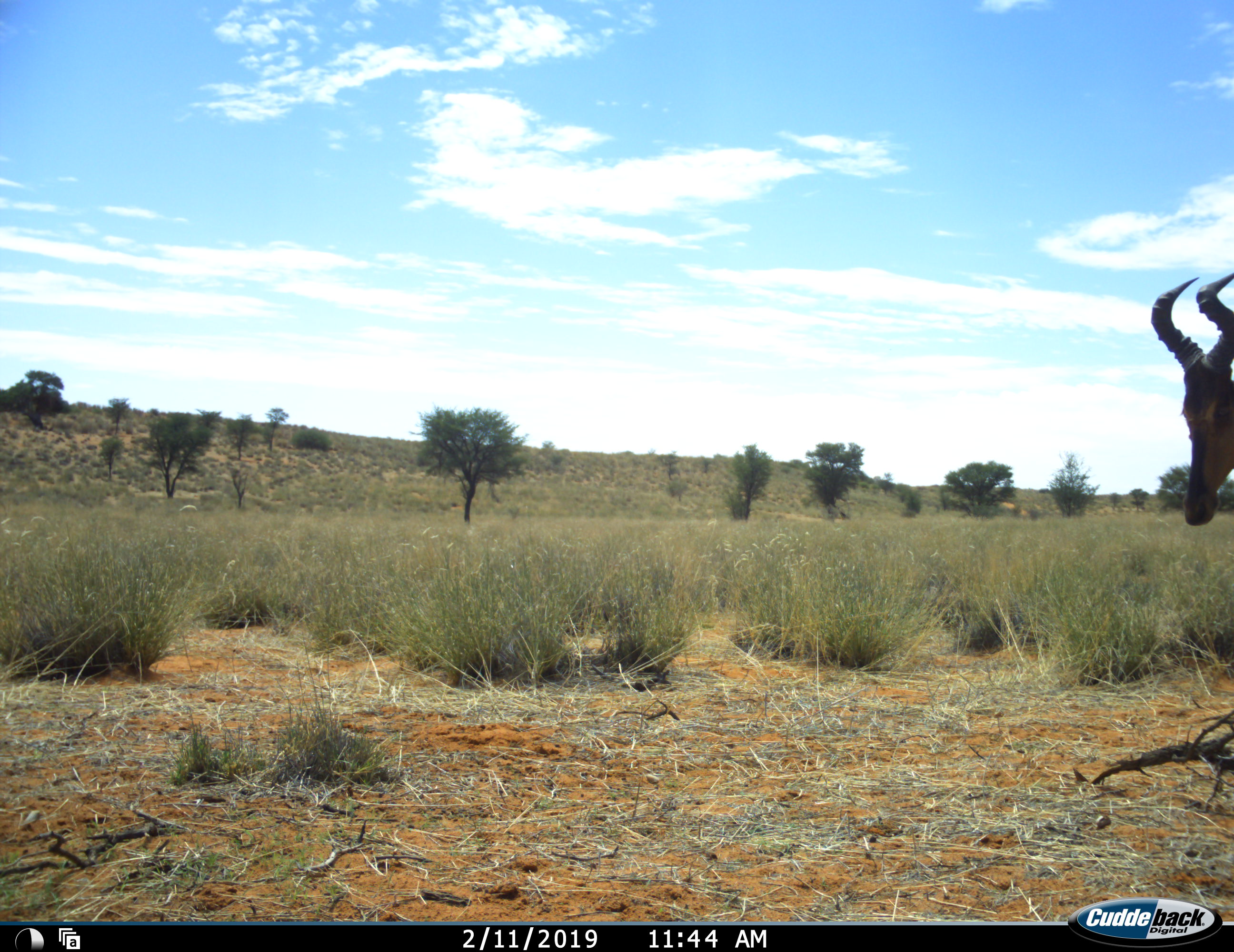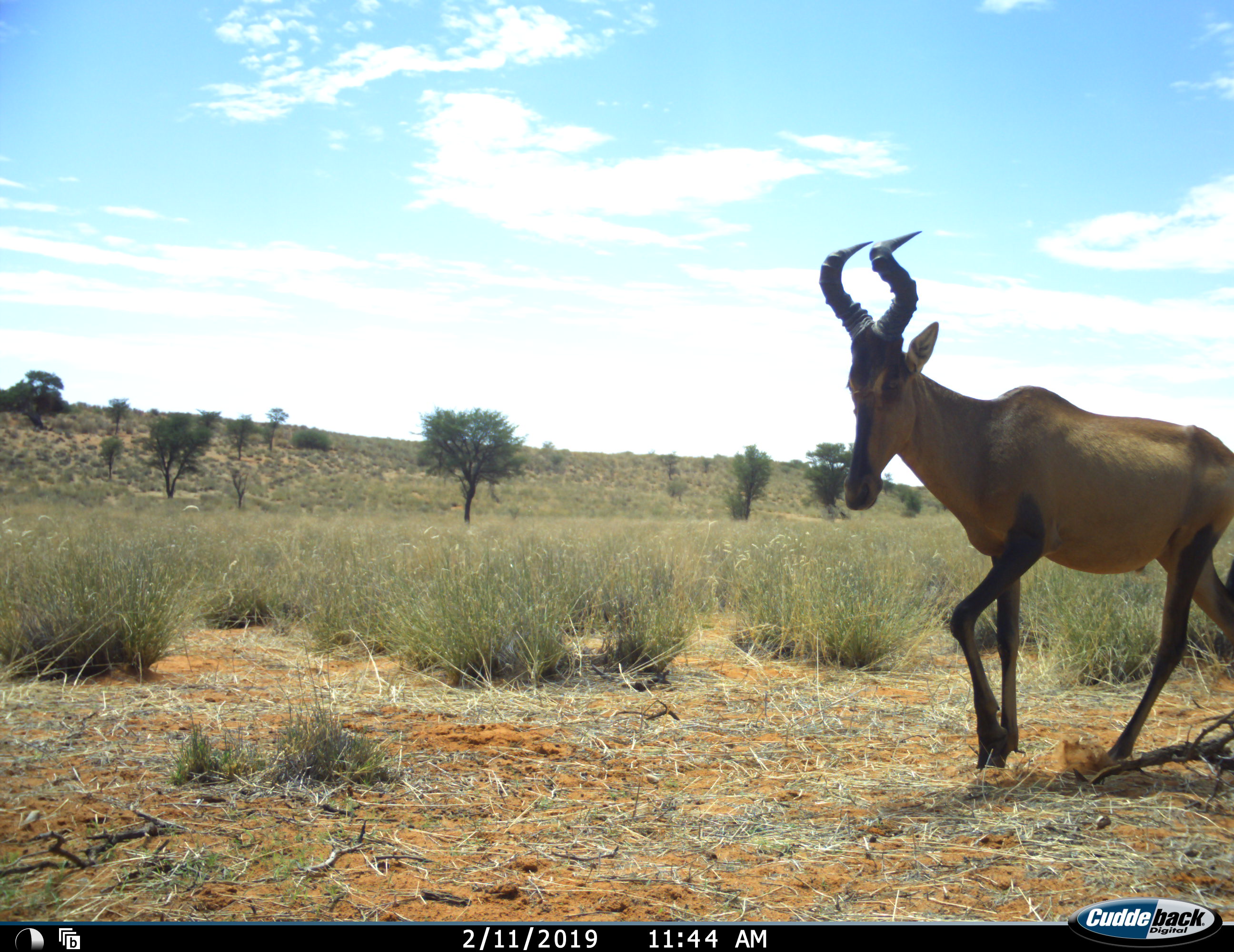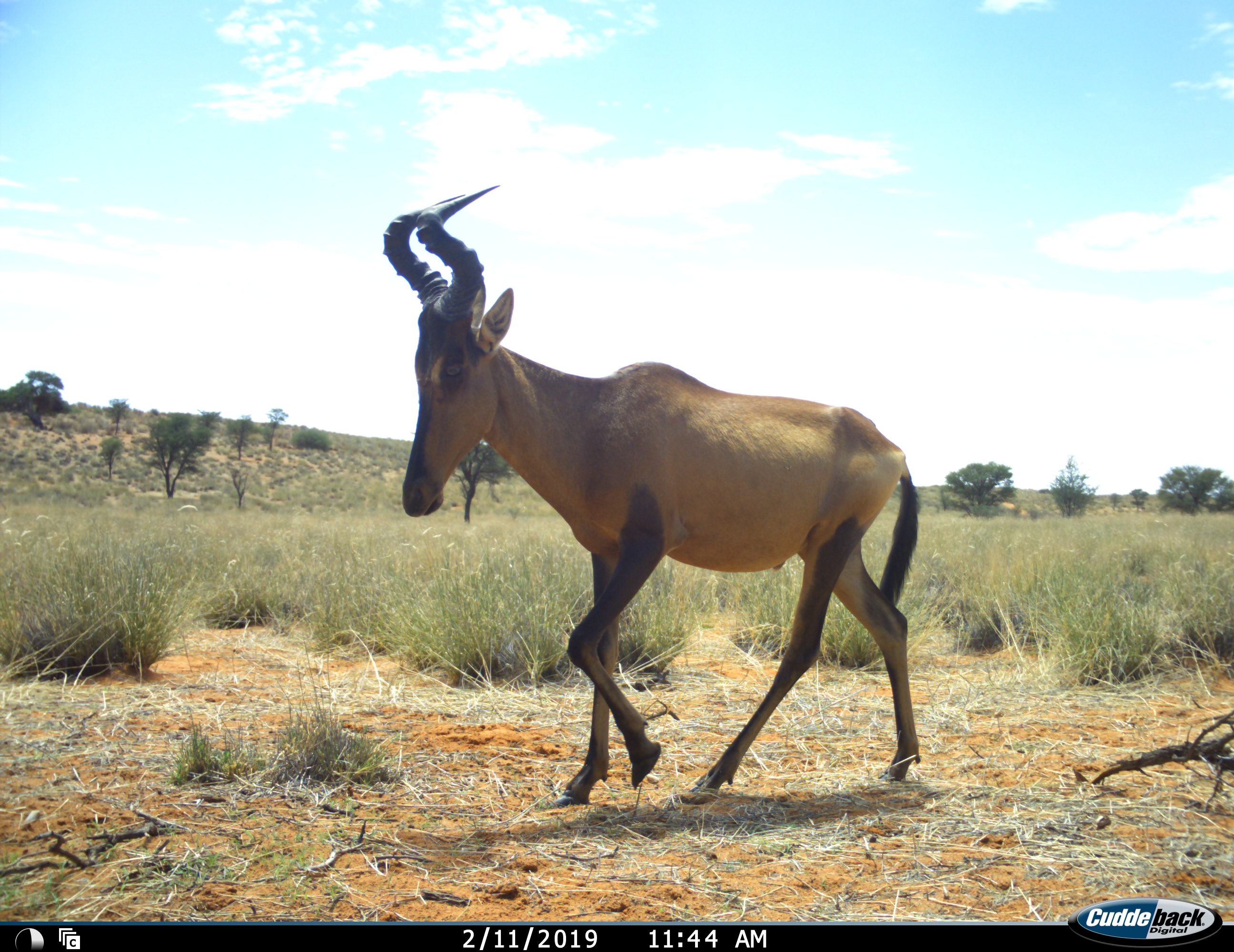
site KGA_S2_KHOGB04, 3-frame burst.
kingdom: Animalia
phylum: Chordata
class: Mammalia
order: Artiodactyla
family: Bovidae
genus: Alcelaphus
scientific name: Alcelaphus buselaphus caama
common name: red hartebeest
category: hartebeestred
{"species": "hartebeestred (red hartebeest) (Alcelaphus buselaphus caama)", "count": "1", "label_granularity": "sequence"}